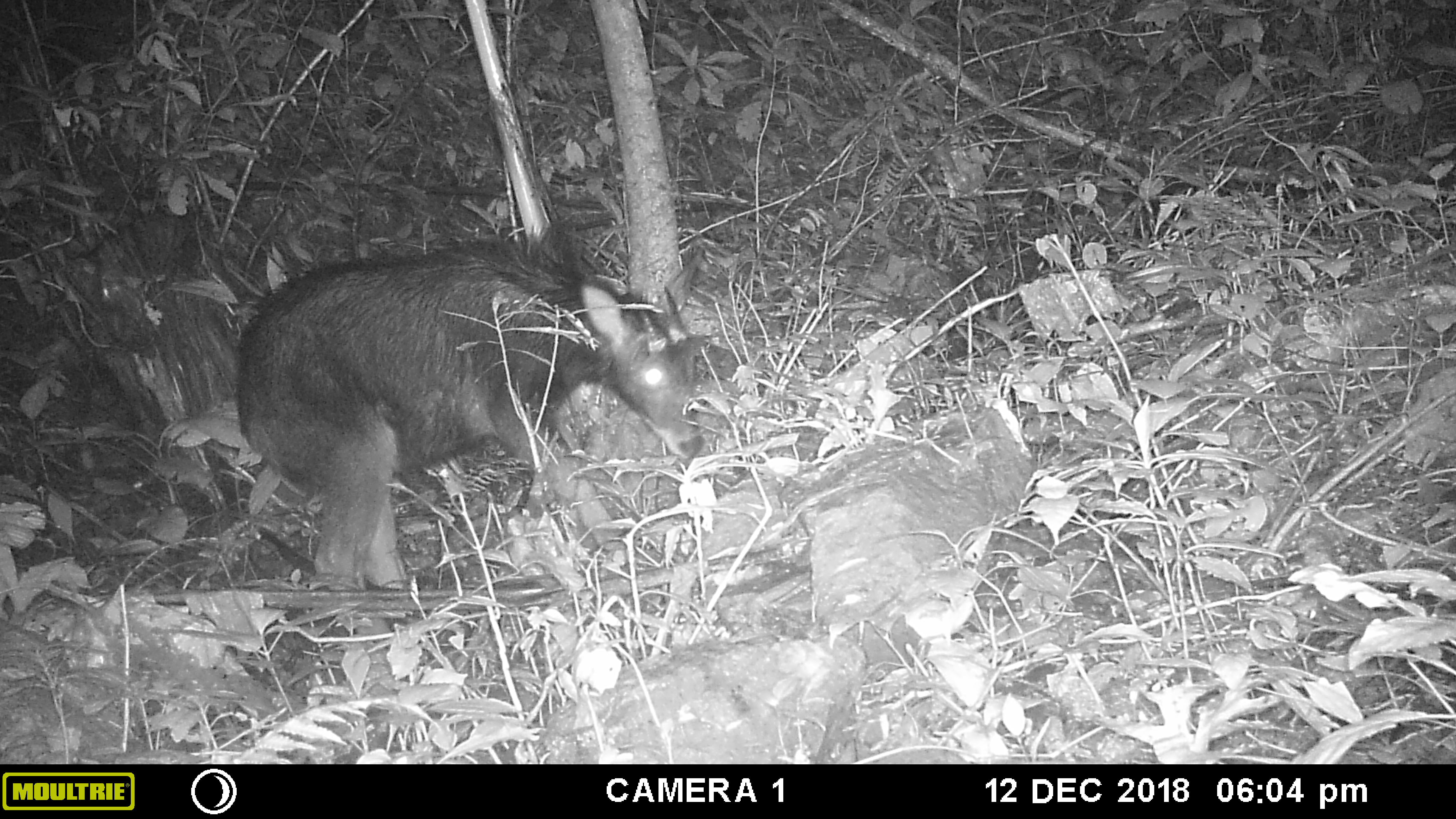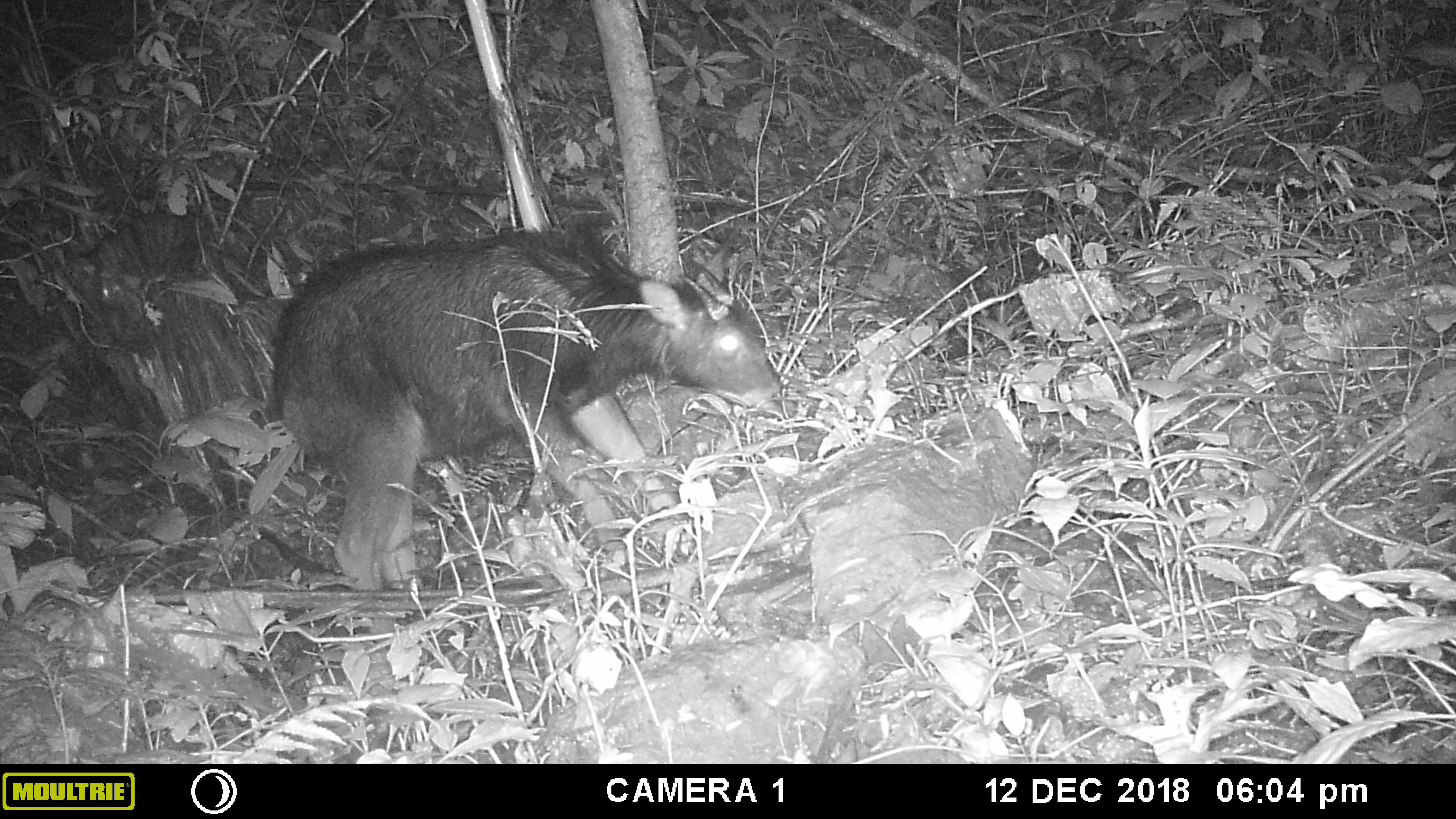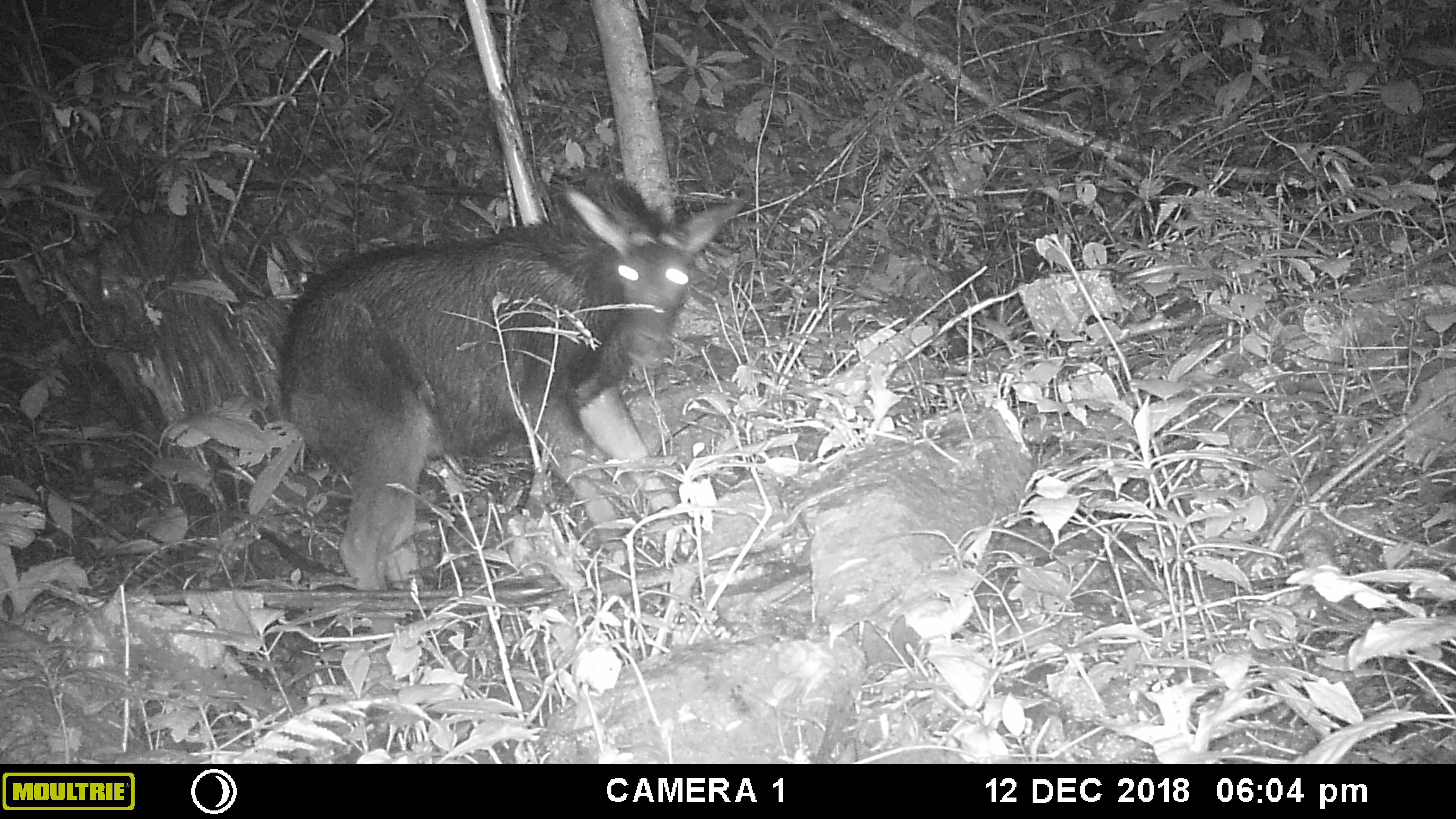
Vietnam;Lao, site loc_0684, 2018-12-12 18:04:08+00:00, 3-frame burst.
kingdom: Animalia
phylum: Chordata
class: Mammalia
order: Artiodactyla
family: Bovidae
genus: Capricornis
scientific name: Capricornis sumatraensis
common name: chinese serow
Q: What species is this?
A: Chinese serow (Capricornis sumatraensis).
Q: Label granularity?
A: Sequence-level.